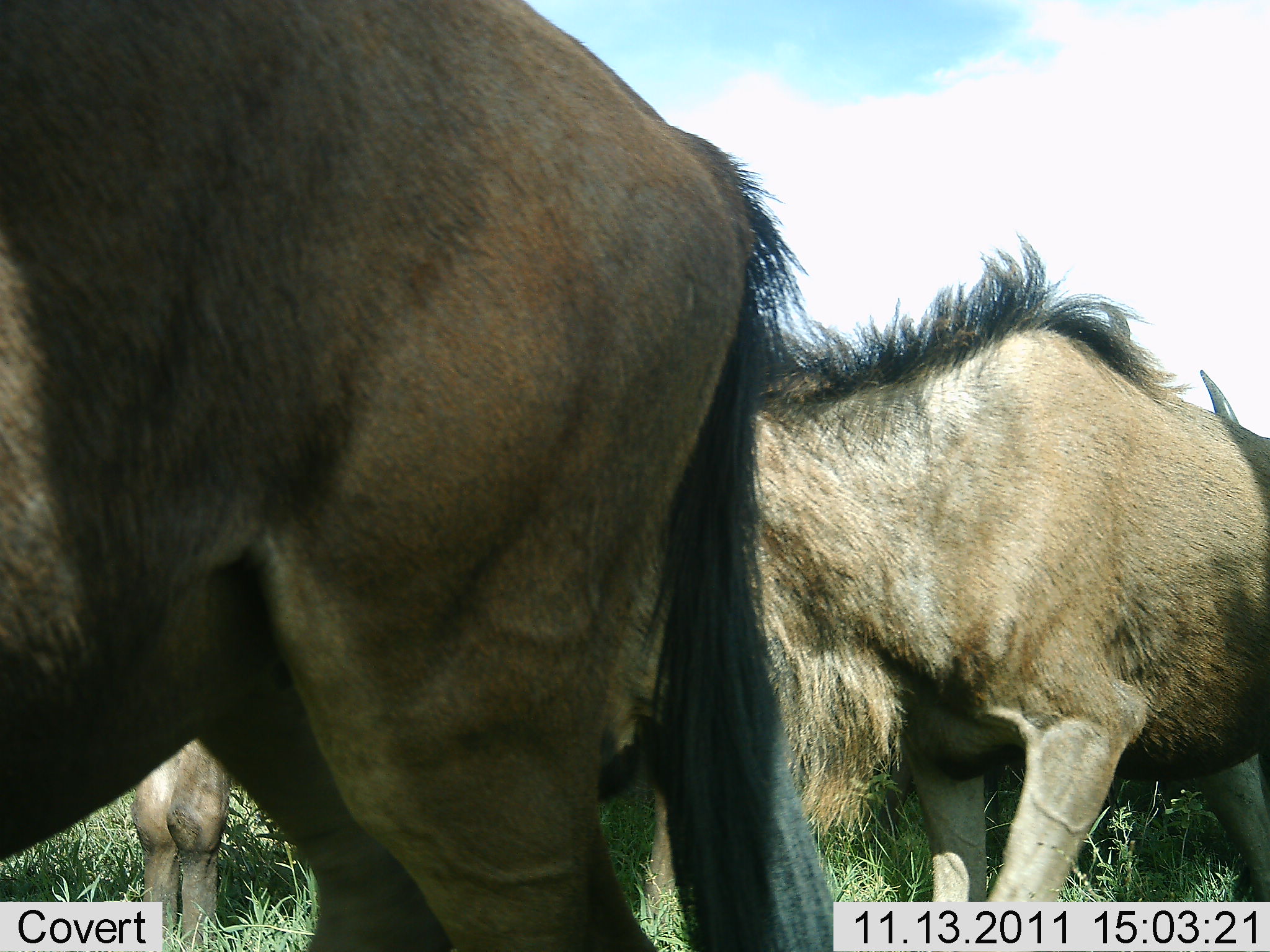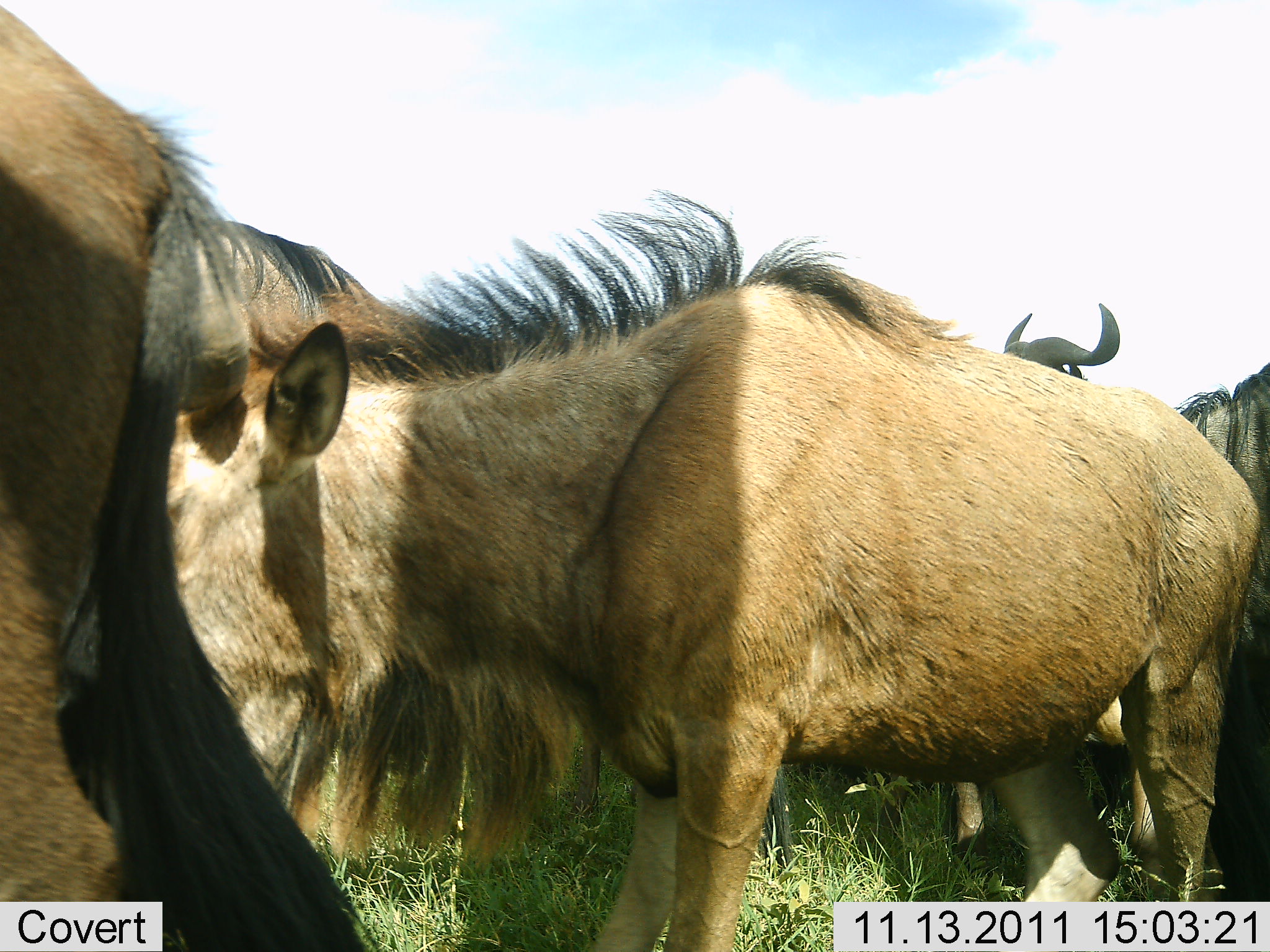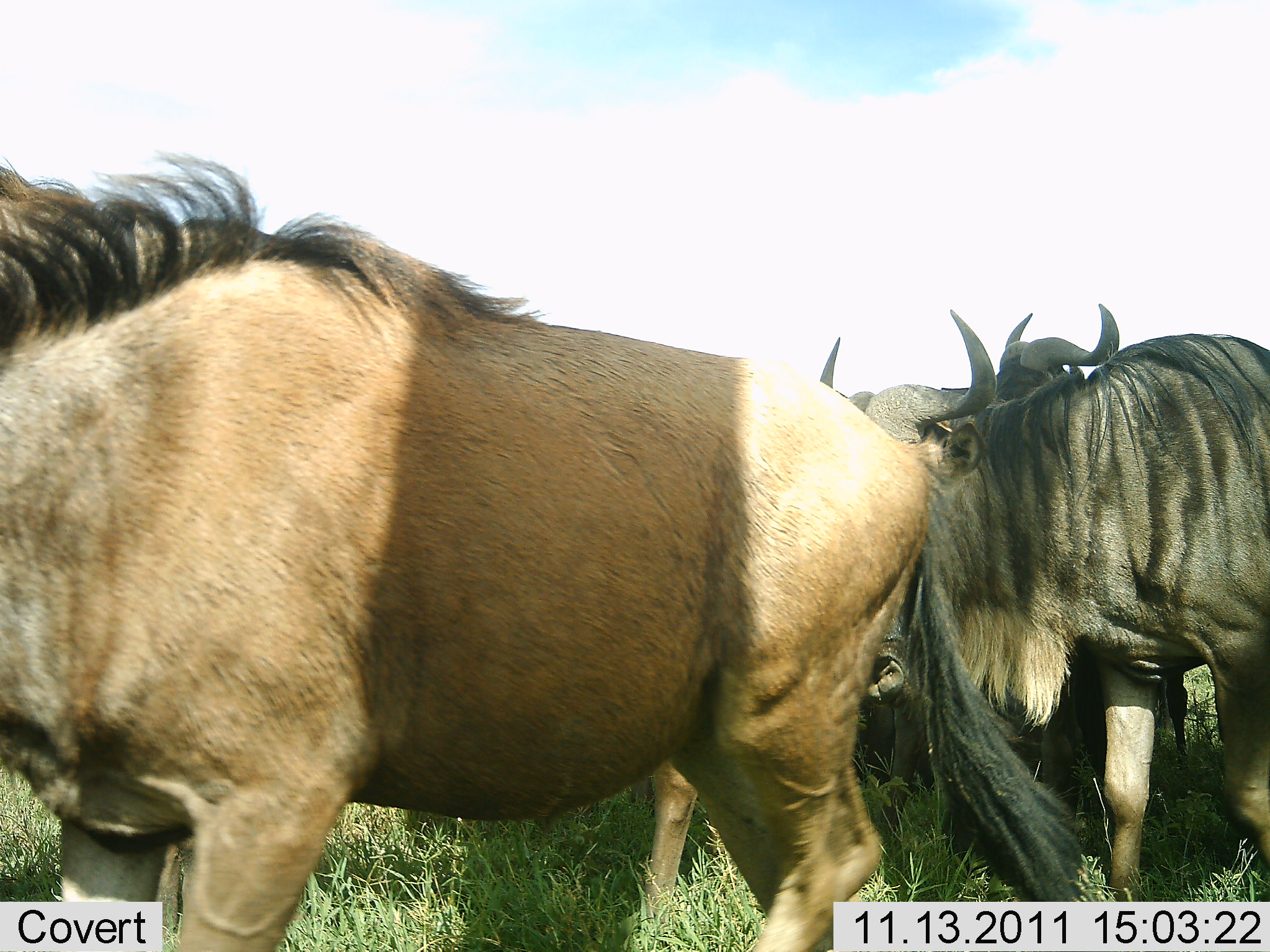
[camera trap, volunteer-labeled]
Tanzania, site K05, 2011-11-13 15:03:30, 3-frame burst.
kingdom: Animalia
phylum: Chordata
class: Mammalia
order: Artiodactyla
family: Bovidae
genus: Connochaetes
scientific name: Connochaetes taurinus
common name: blue wildebeest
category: wildebeest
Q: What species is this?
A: Wildebeest (blue wildebeest) (Connochaetes taurinus).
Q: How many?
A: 4.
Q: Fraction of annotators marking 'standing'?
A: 67%.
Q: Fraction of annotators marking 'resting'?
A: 0%.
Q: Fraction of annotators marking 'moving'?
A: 58%.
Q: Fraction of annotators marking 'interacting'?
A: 8%.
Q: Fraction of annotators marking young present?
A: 0%.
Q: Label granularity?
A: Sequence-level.